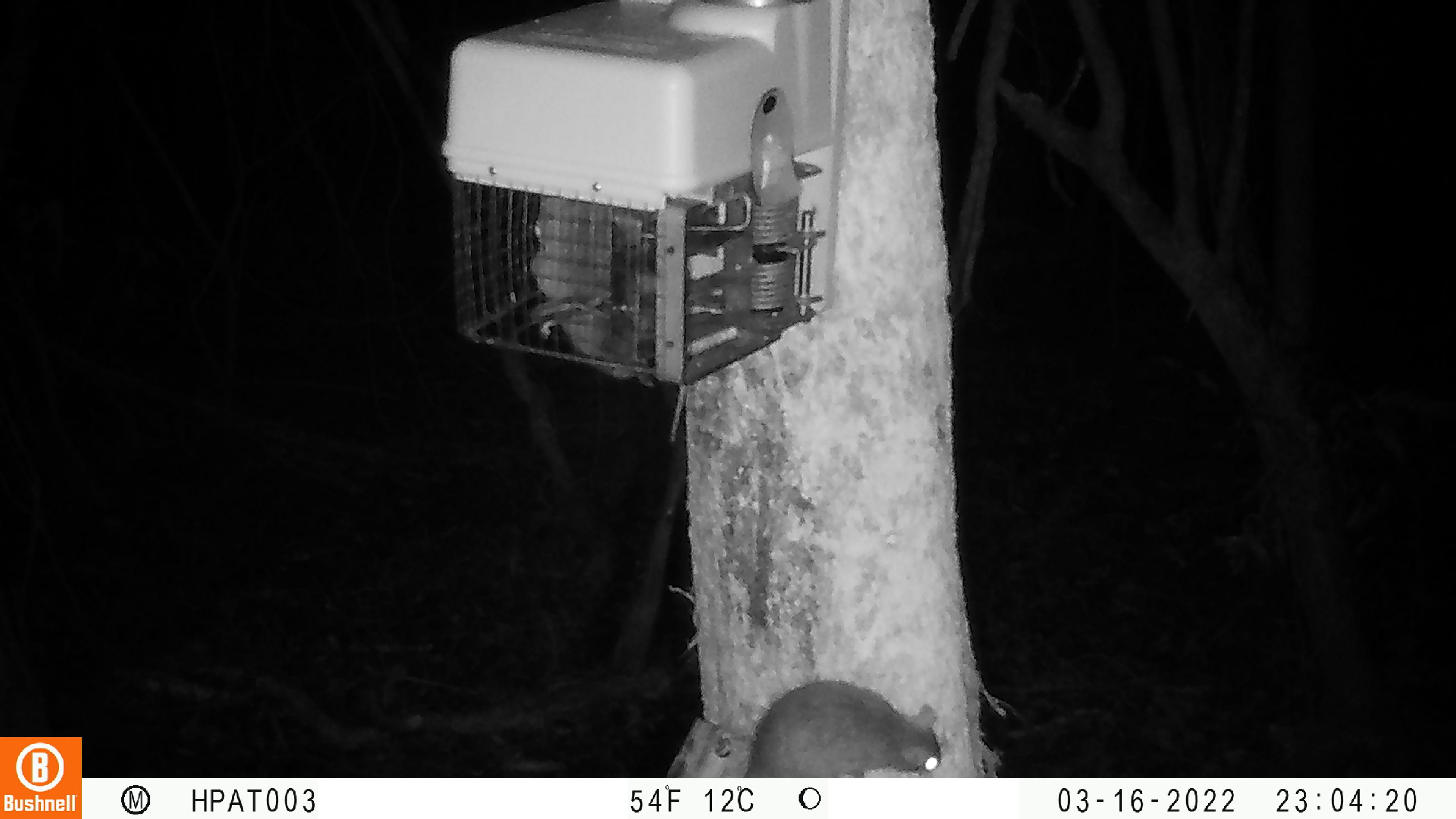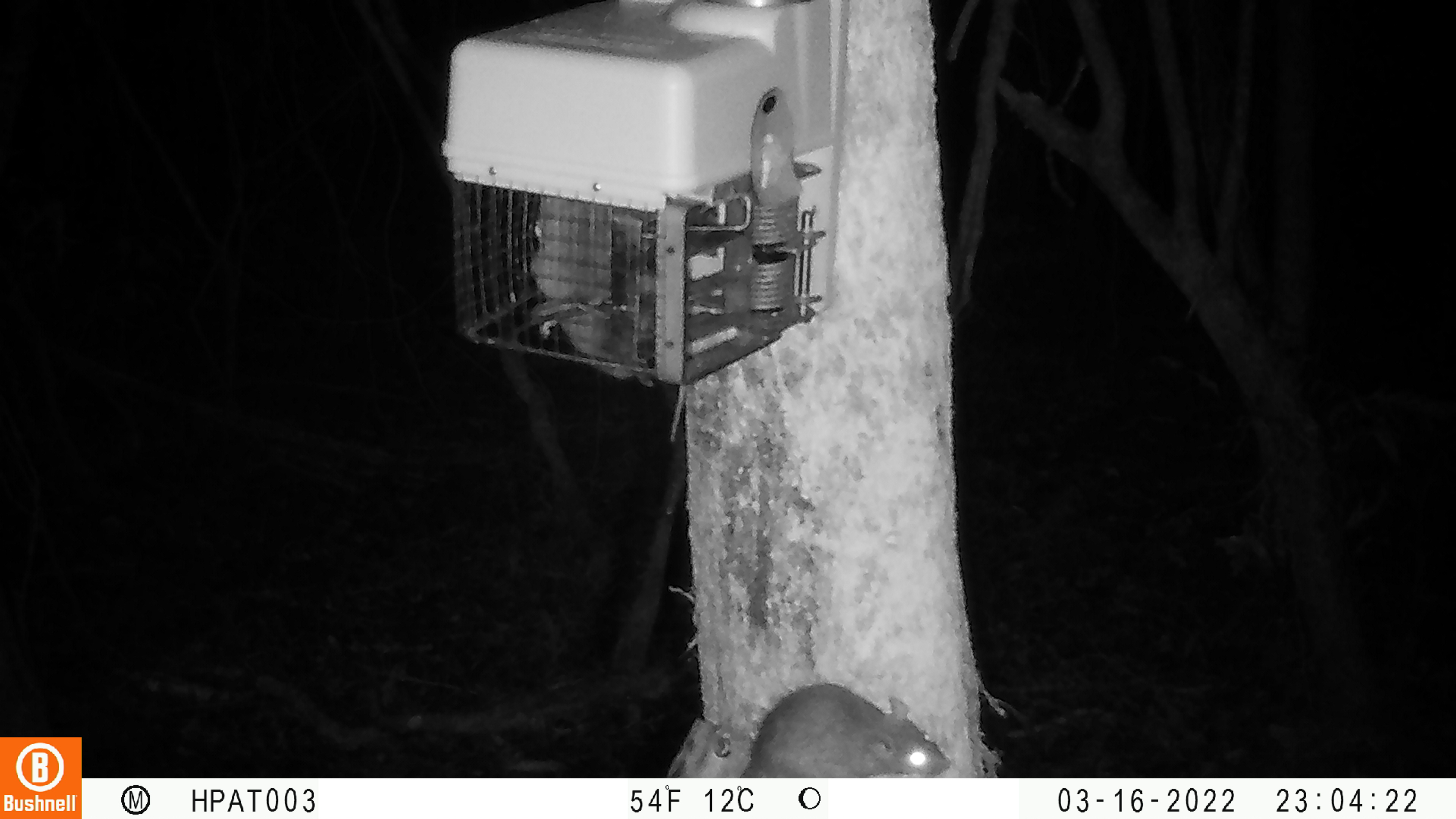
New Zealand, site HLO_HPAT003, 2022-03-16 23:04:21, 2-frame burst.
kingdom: Animalia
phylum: Chordata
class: Mammalia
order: Rodentia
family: Muridae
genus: Rattus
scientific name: Rattus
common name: rat